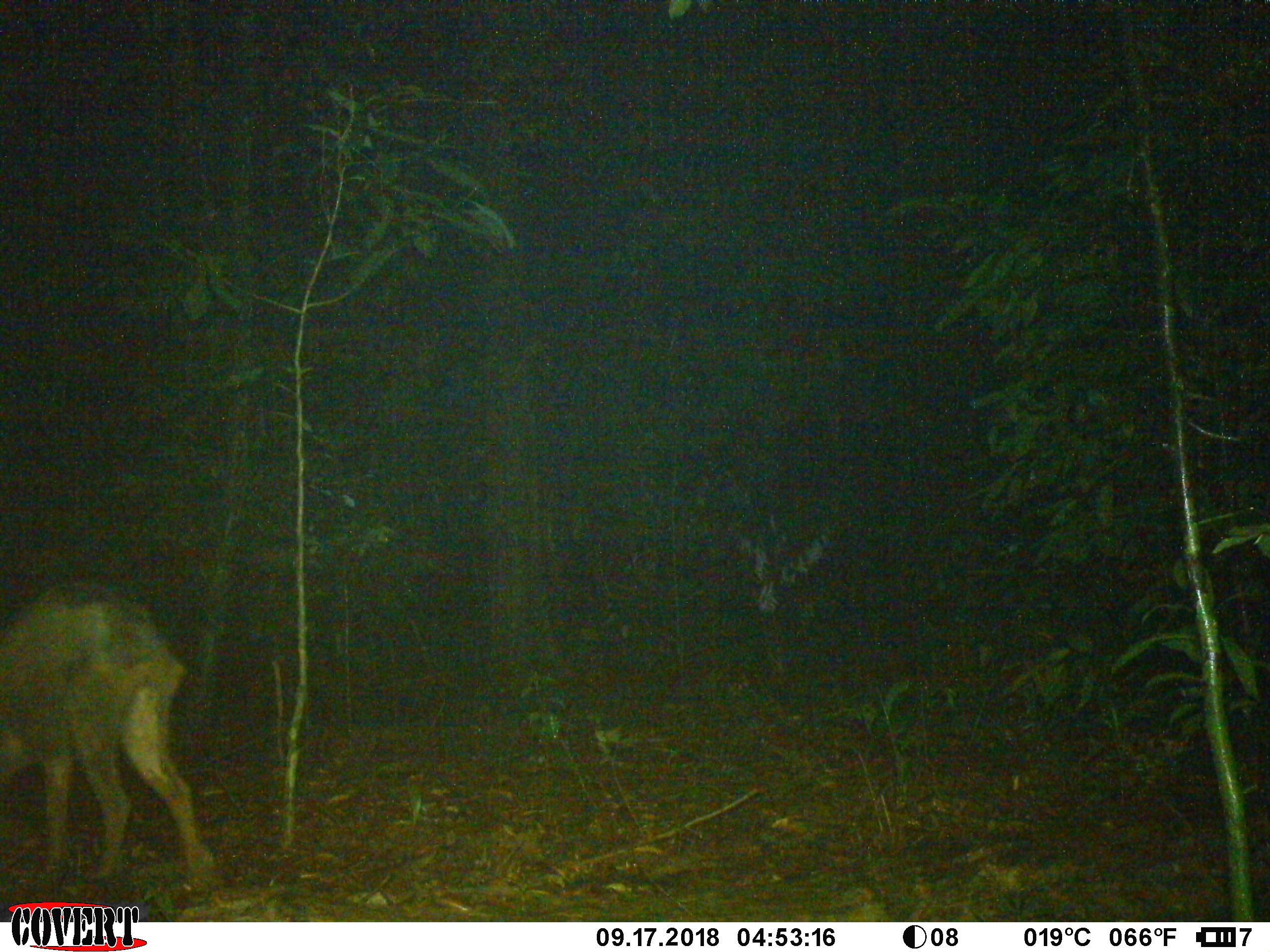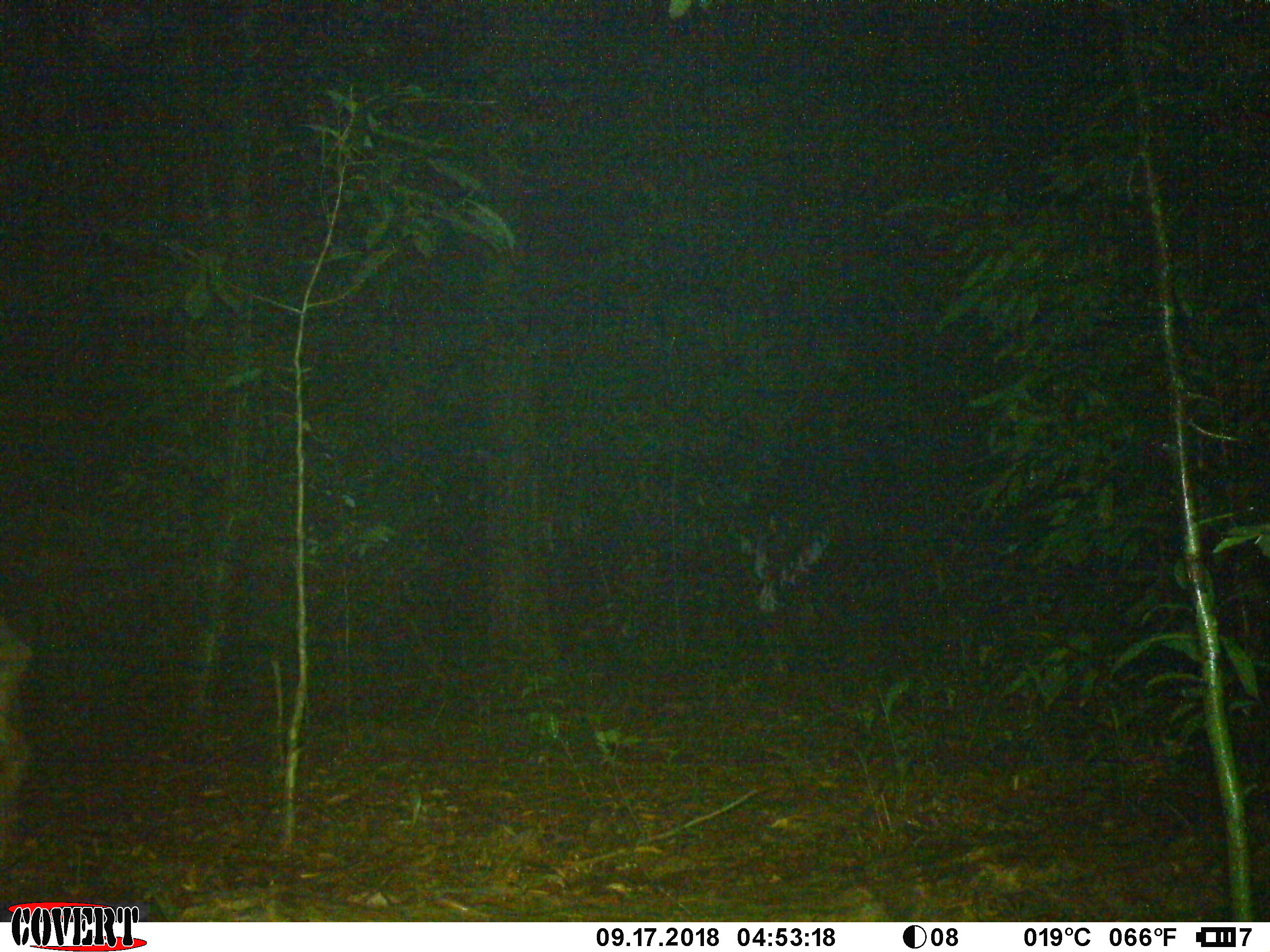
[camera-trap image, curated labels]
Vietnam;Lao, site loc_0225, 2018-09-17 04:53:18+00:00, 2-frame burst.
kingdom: Animalia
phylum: Chordata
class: Mammalia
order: Artiodactyla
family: Suidae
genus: Sus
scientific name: Sus scrofa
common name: eurasian wild pig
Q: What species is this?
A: Eurasian wild pig (Sus scrofa).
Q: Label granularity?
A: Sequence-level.